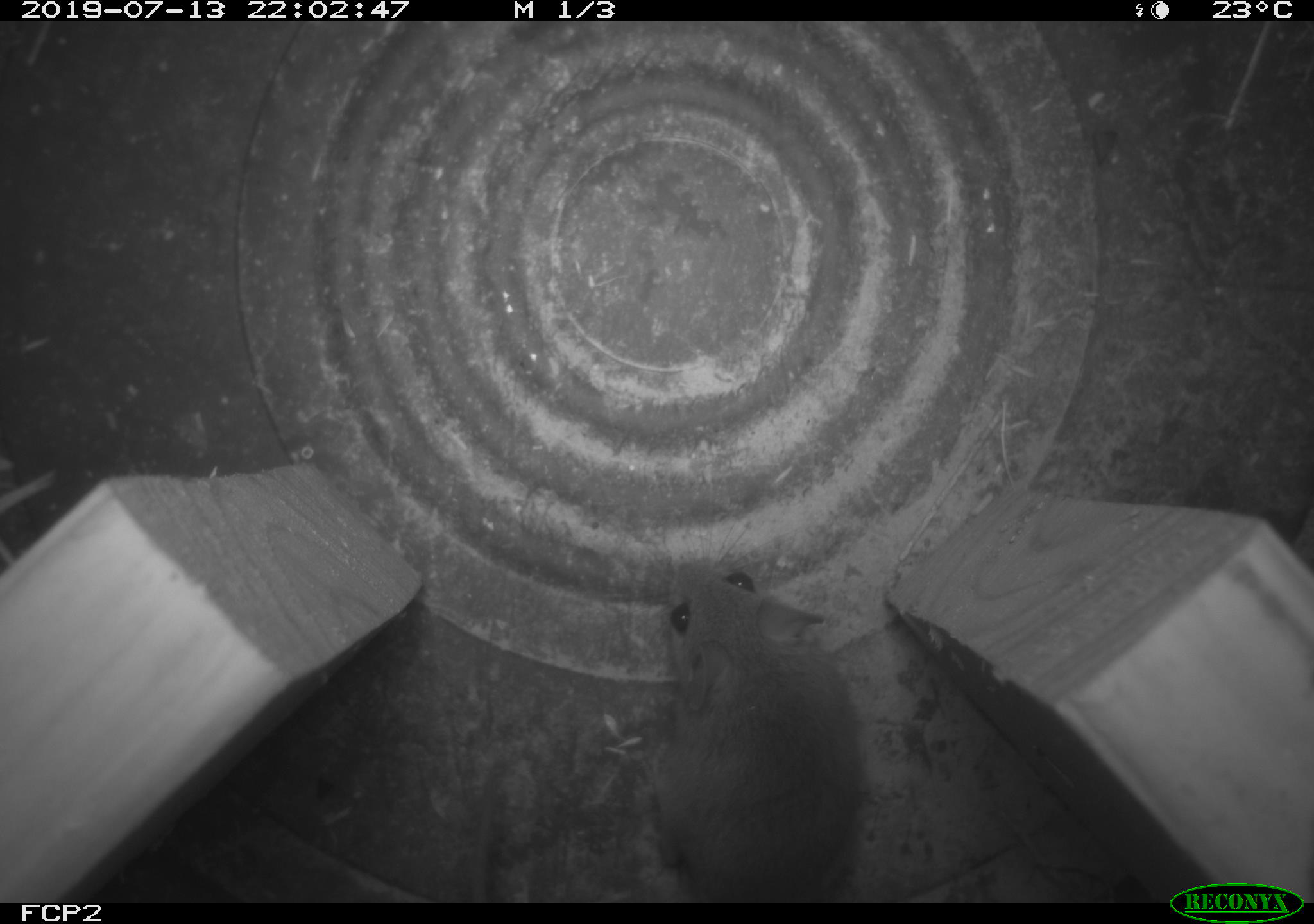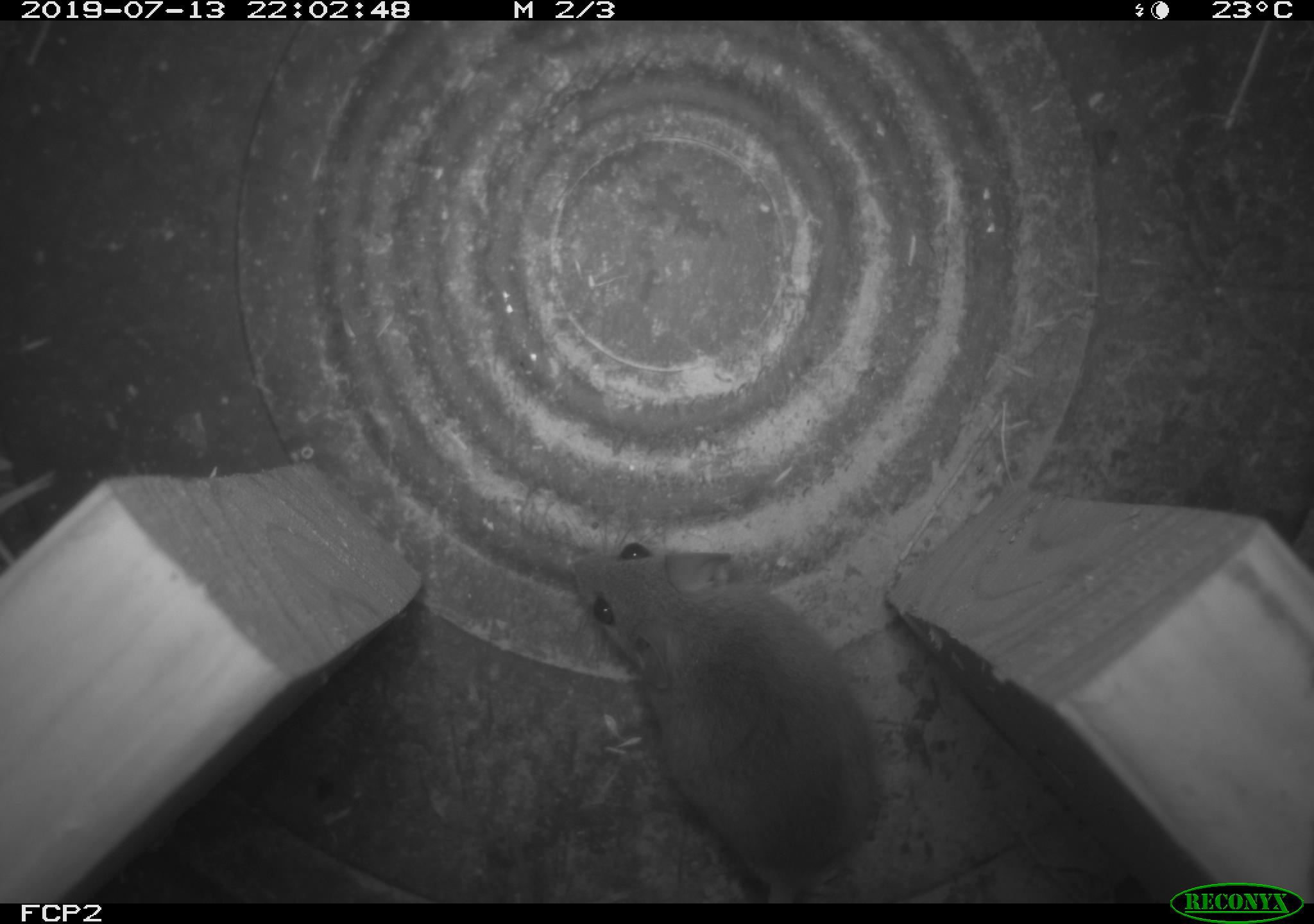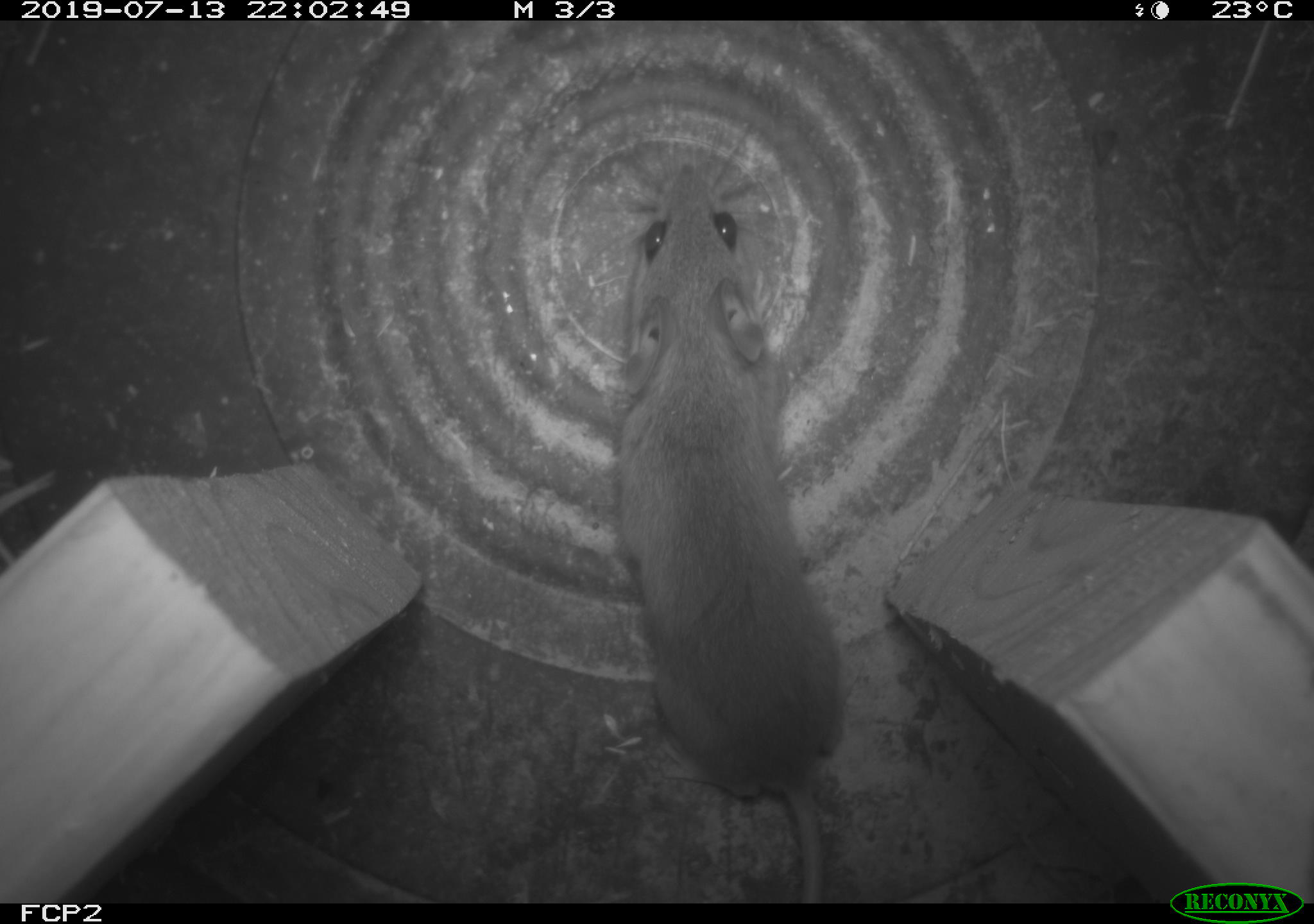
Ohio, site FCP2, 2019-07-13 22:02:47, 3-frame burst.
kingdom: Animalia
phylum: Chordata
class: Mammalia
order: Rodentia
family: Cricetidae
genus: Peromyscus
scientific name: Peromyscus leucopus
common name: white-footed mouse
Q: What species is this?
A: White-footed mouse (Peromyscus leucopus).